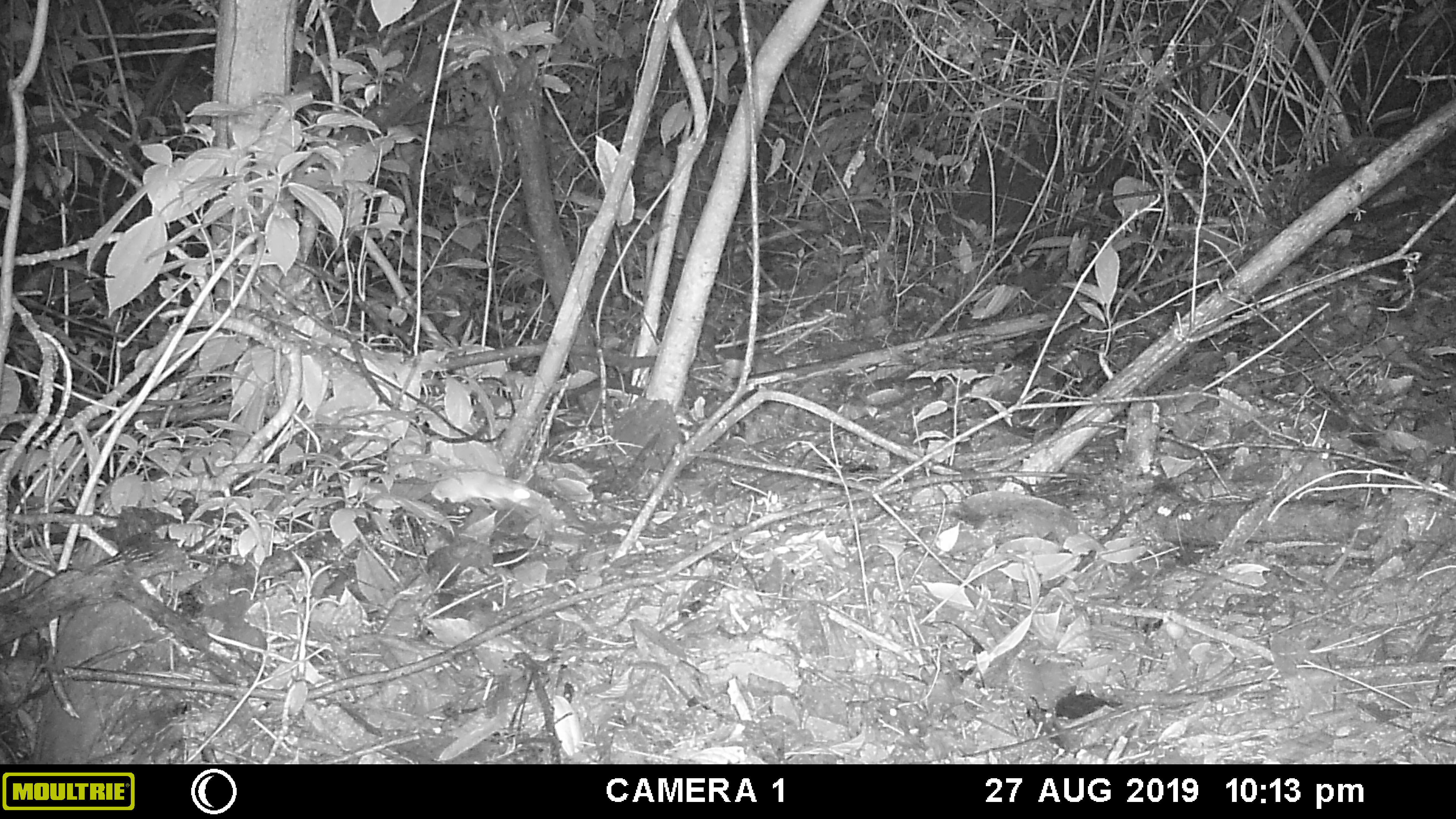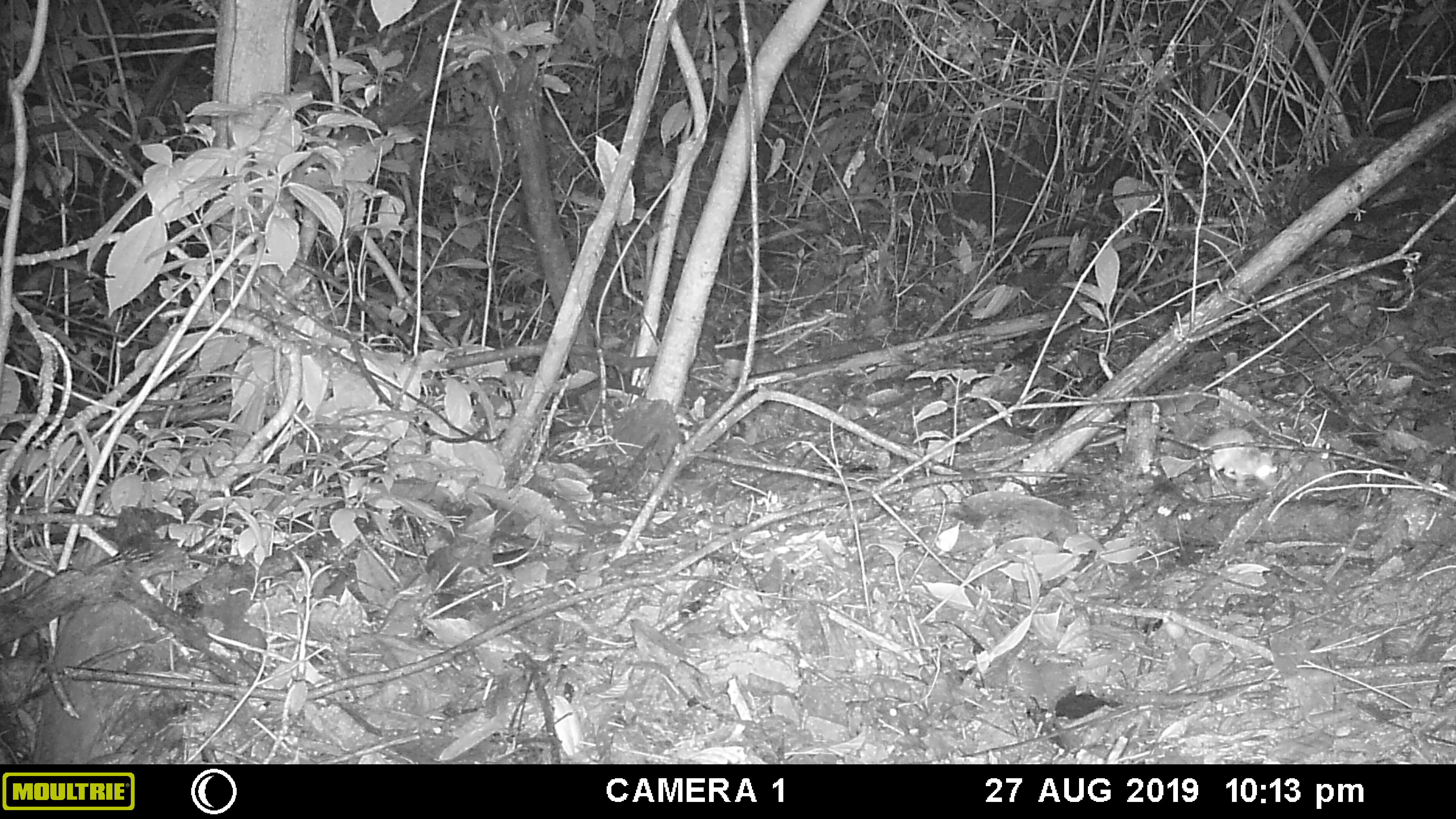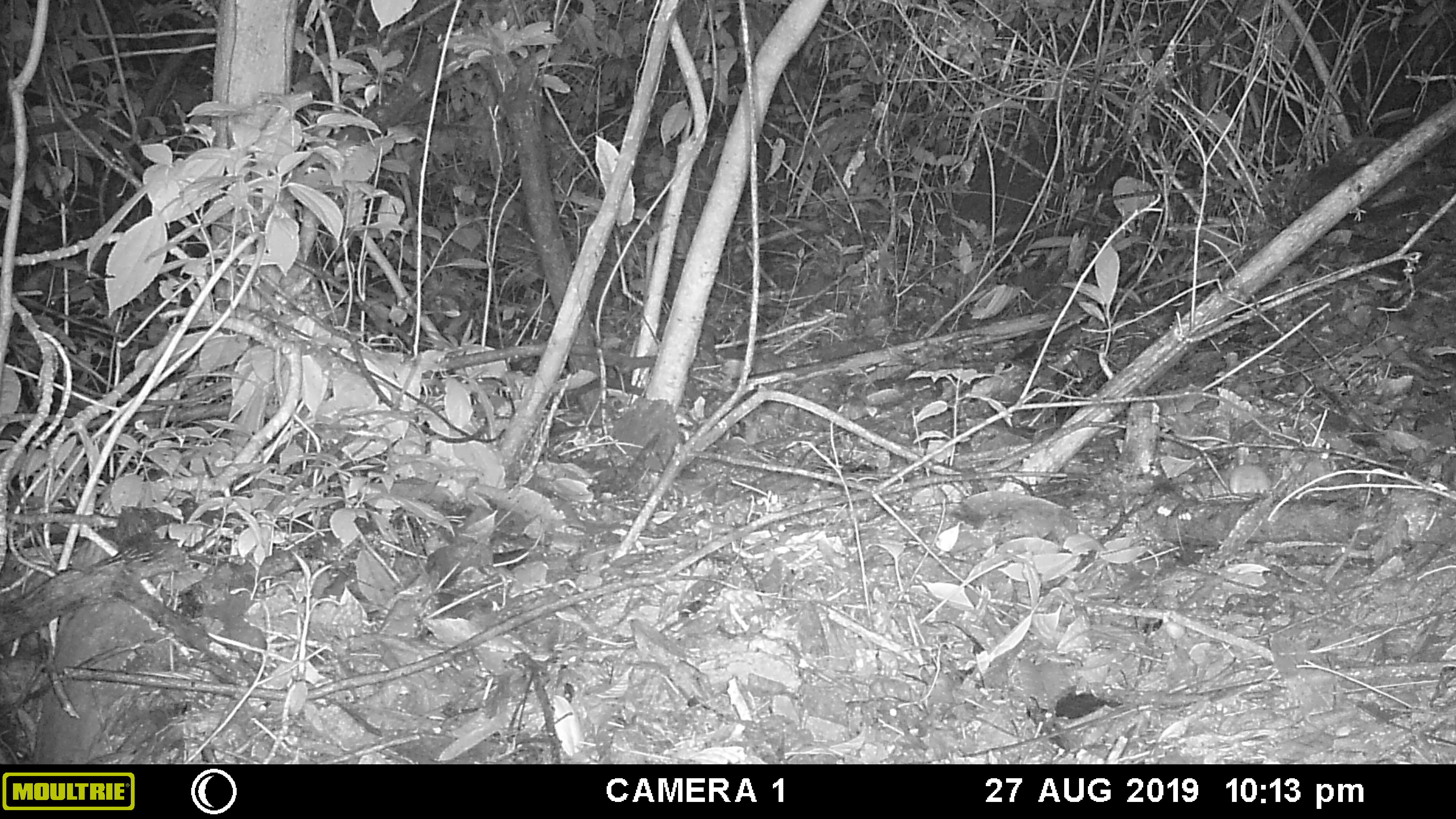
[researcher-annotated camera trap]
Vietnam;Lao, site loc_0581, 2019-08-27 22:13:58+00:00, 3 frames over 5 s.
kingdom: Animalia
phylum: Chordata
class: Mammalia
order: Rodentia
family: Muridae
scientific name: Muridae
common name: old-world mice and rats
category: unidentified murid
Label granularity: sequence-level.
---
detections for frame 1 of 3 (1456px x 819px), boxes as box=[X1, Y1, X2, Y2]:
unidentified murid: box=[431, 471, 531, 503]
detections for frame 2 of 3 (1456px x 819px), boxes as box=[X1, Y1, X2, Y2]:
unidentified murid: box=[1202, 428, 1277, 490]